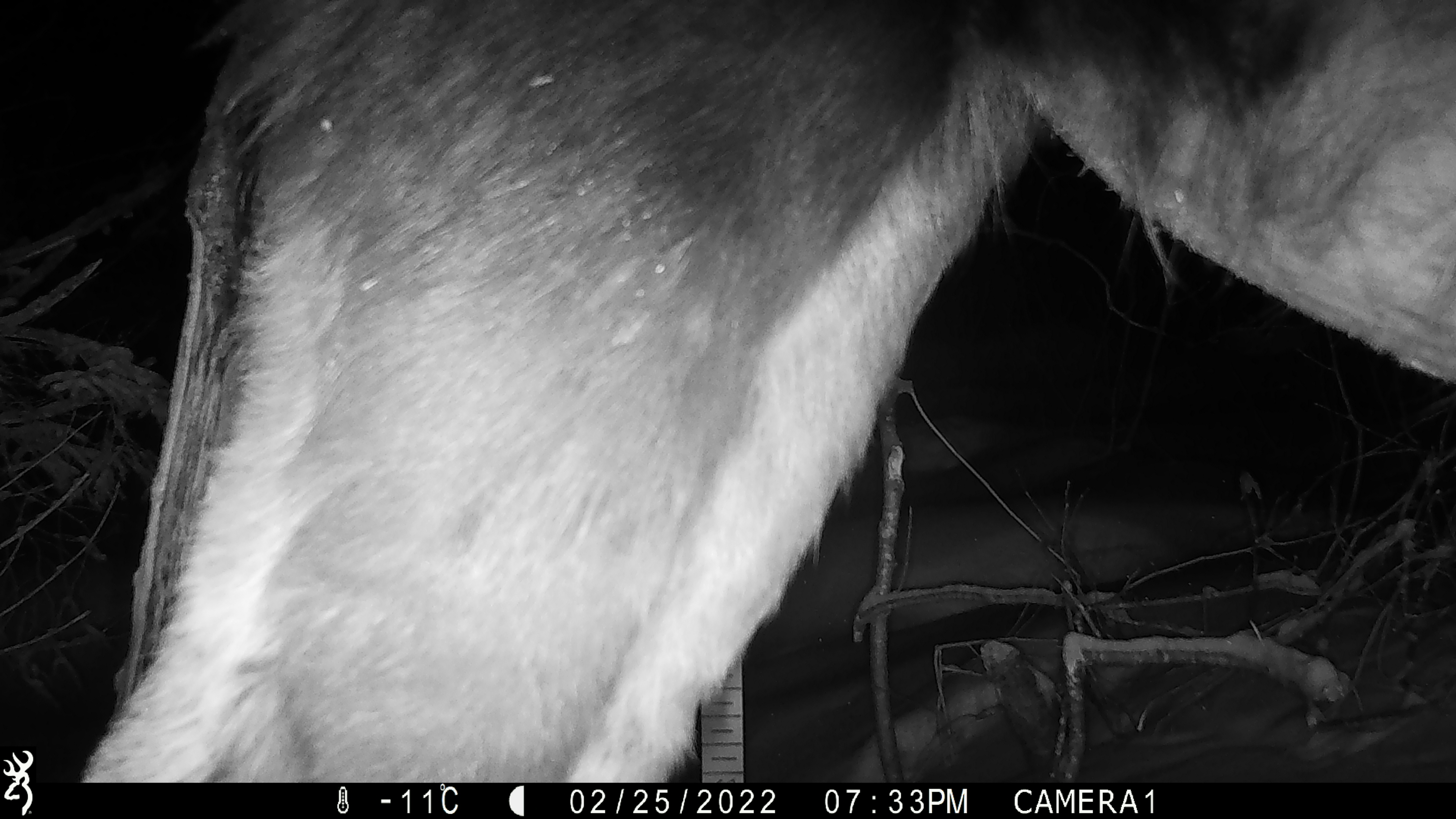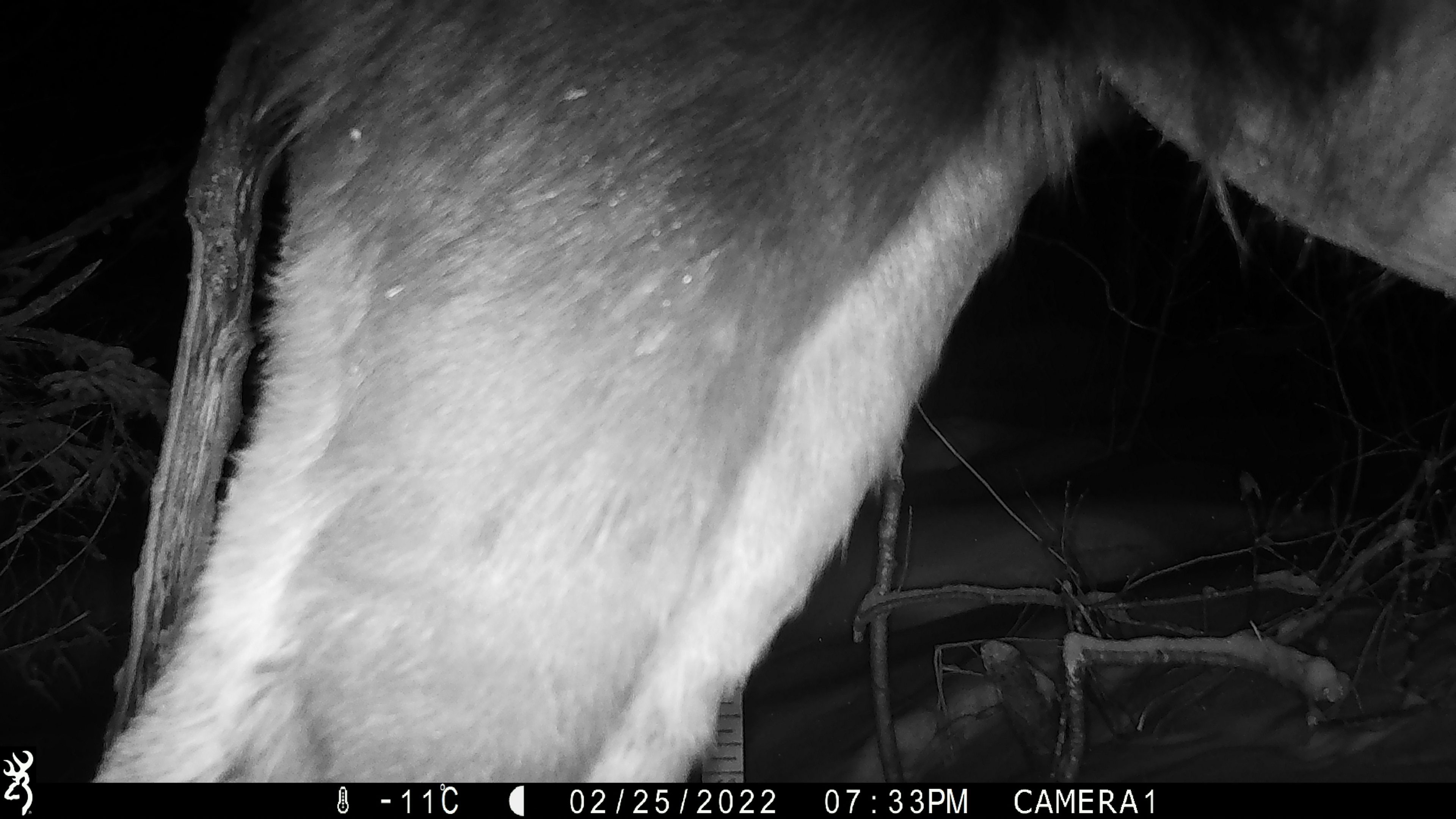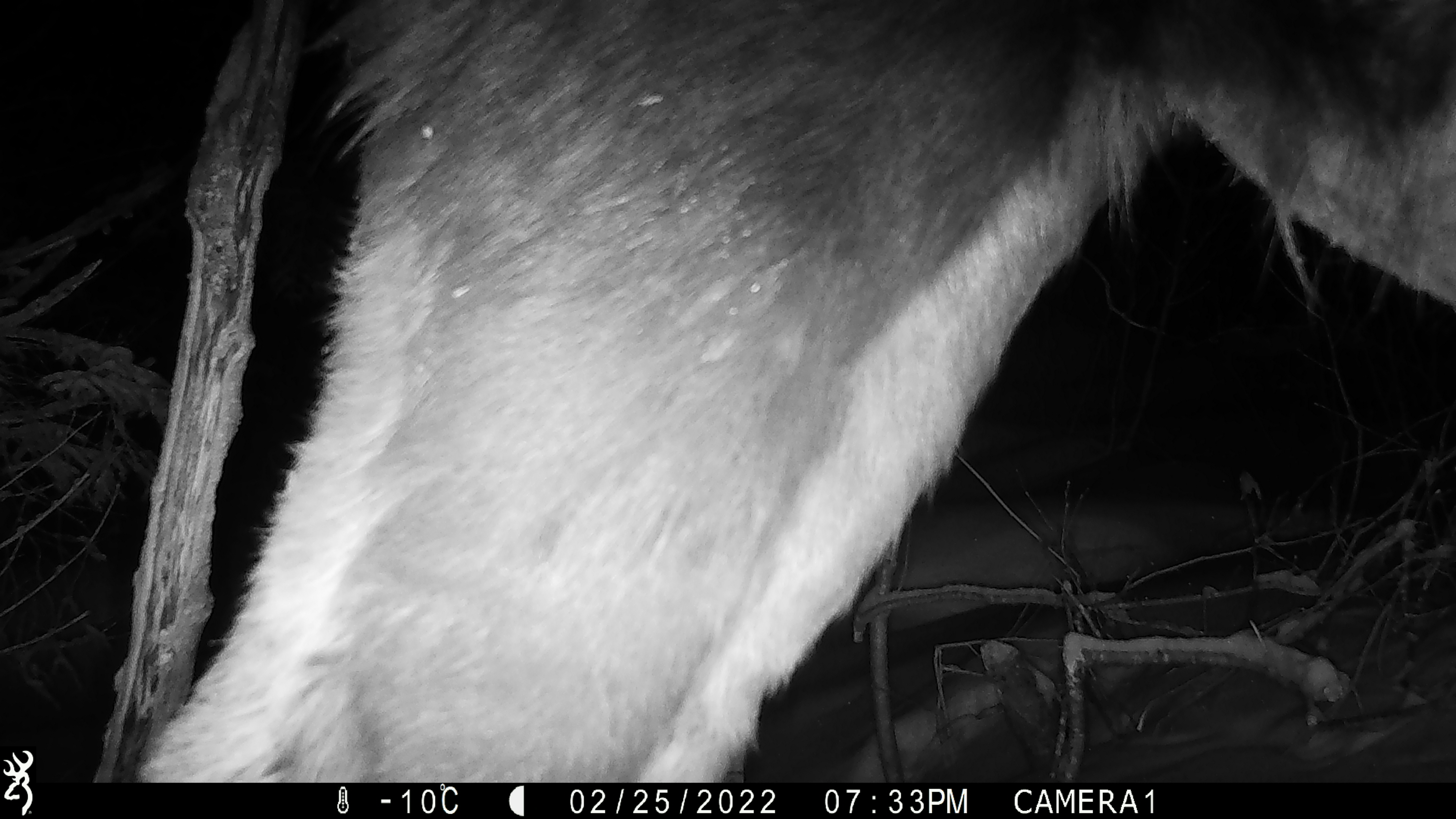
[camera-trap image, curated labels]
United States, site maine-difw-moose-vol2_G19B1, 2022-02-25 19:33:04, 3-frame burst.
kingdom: Animalia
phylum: Chordata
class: Mammalia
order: Artiodactyla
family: Cervidae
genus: Alces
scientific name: Alces alces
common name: moose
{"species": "moose (Alces alces)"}